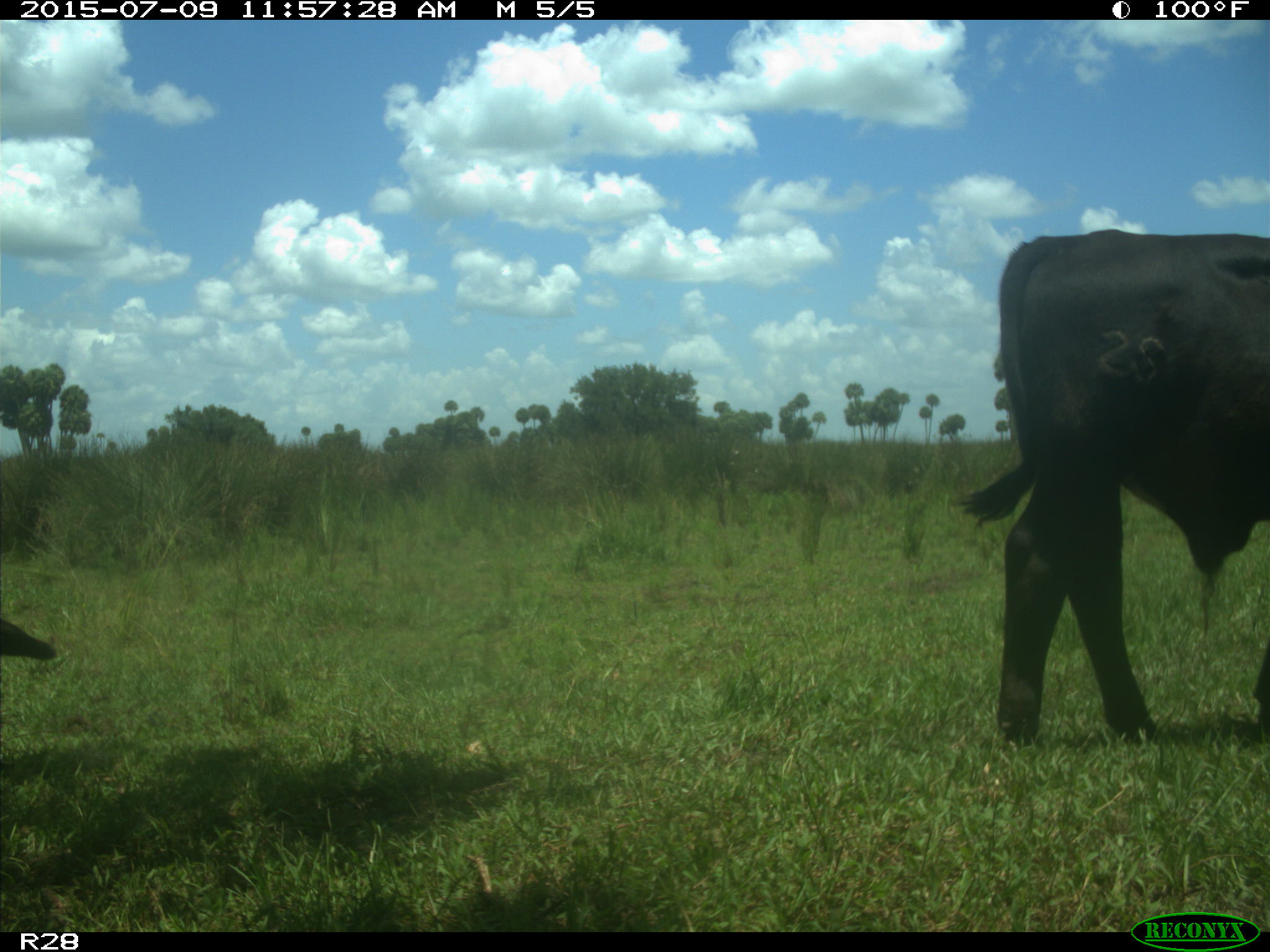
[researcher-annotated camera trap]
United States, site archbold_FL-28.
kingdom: Animalia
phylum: Chordata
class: Mammalia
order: Artiodactyla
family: Bovidae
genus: Bos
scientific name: Bos taurus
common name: domestic cow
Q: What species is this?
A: Bos taurus (domestic cow).